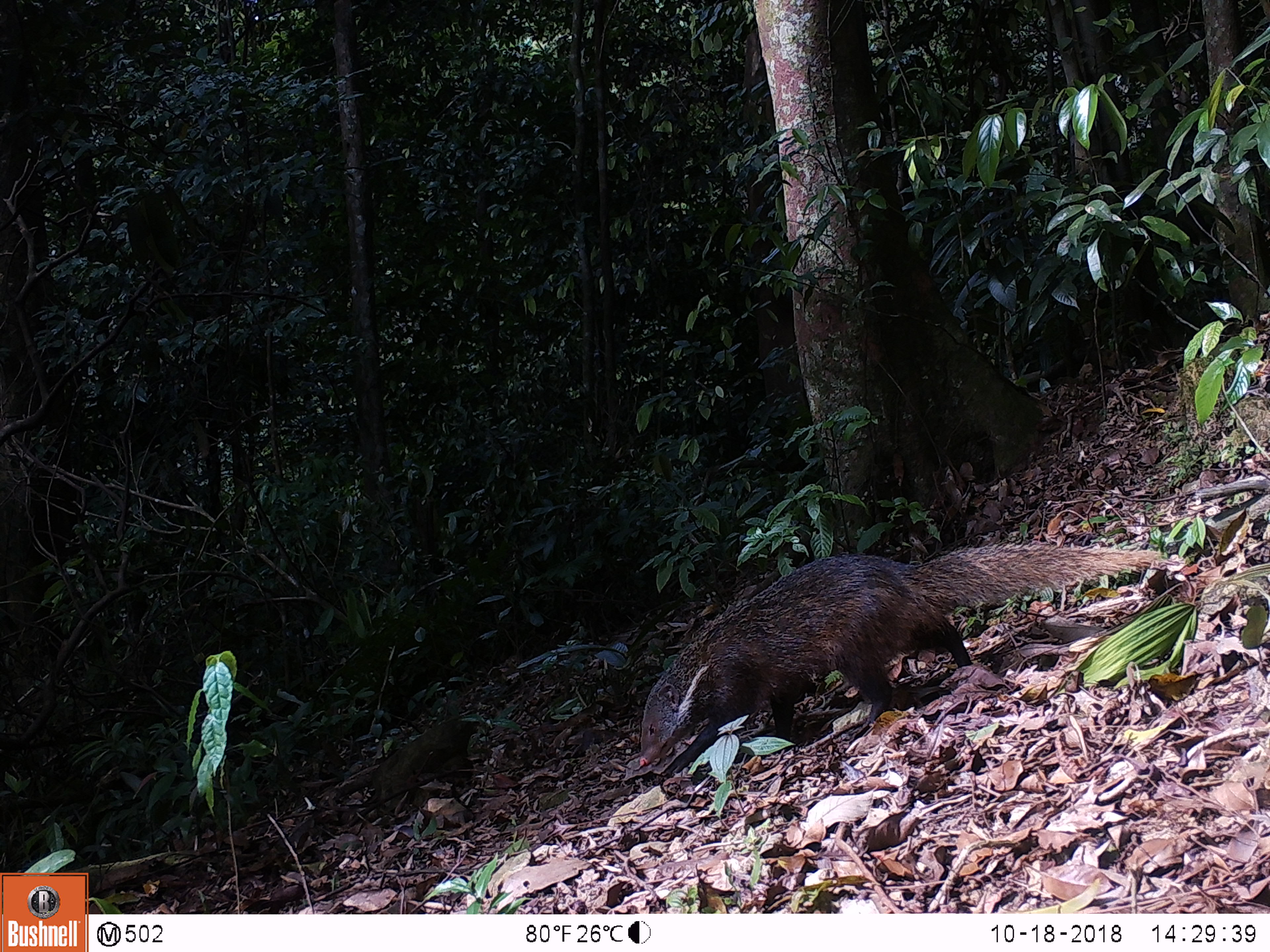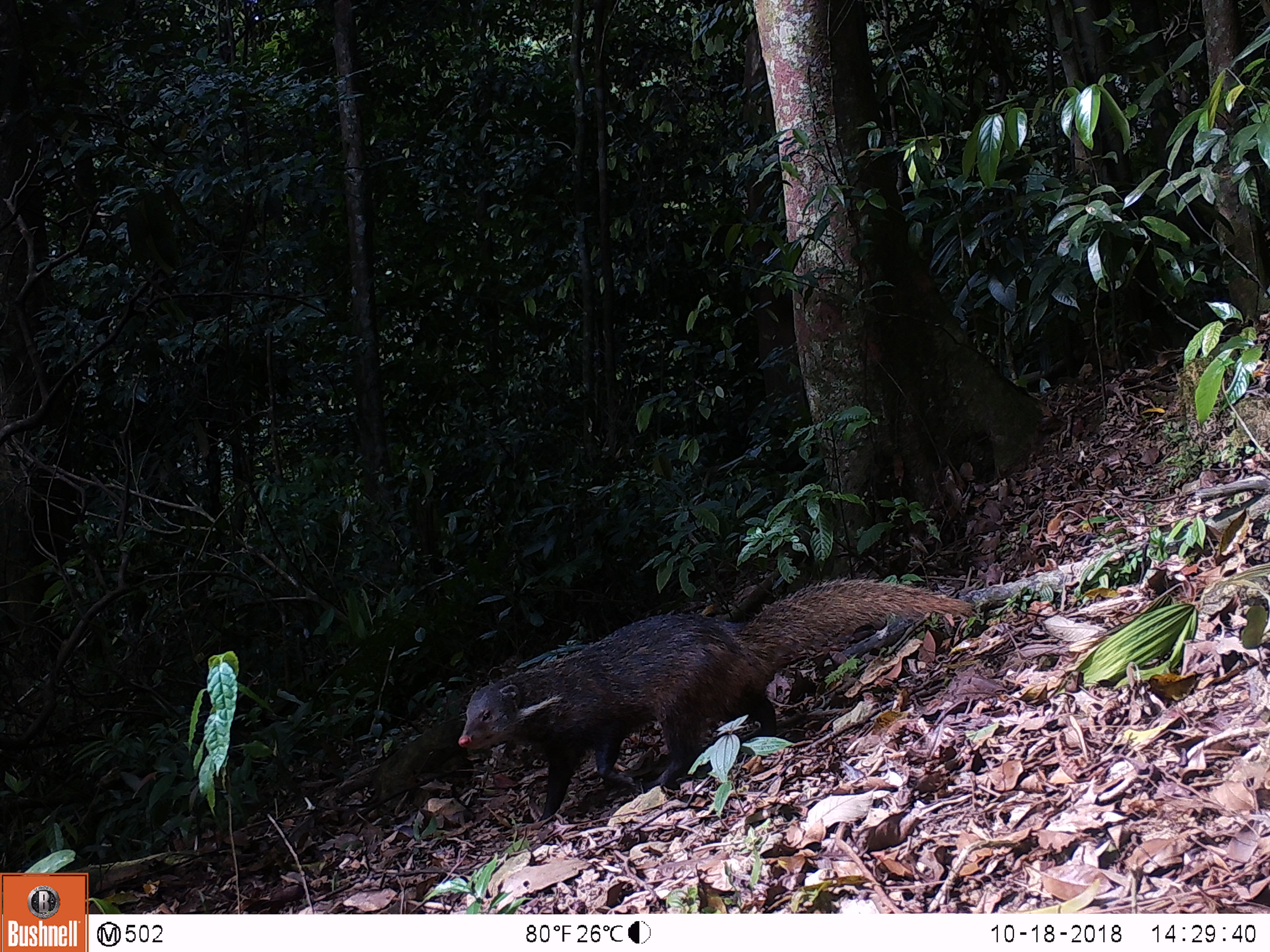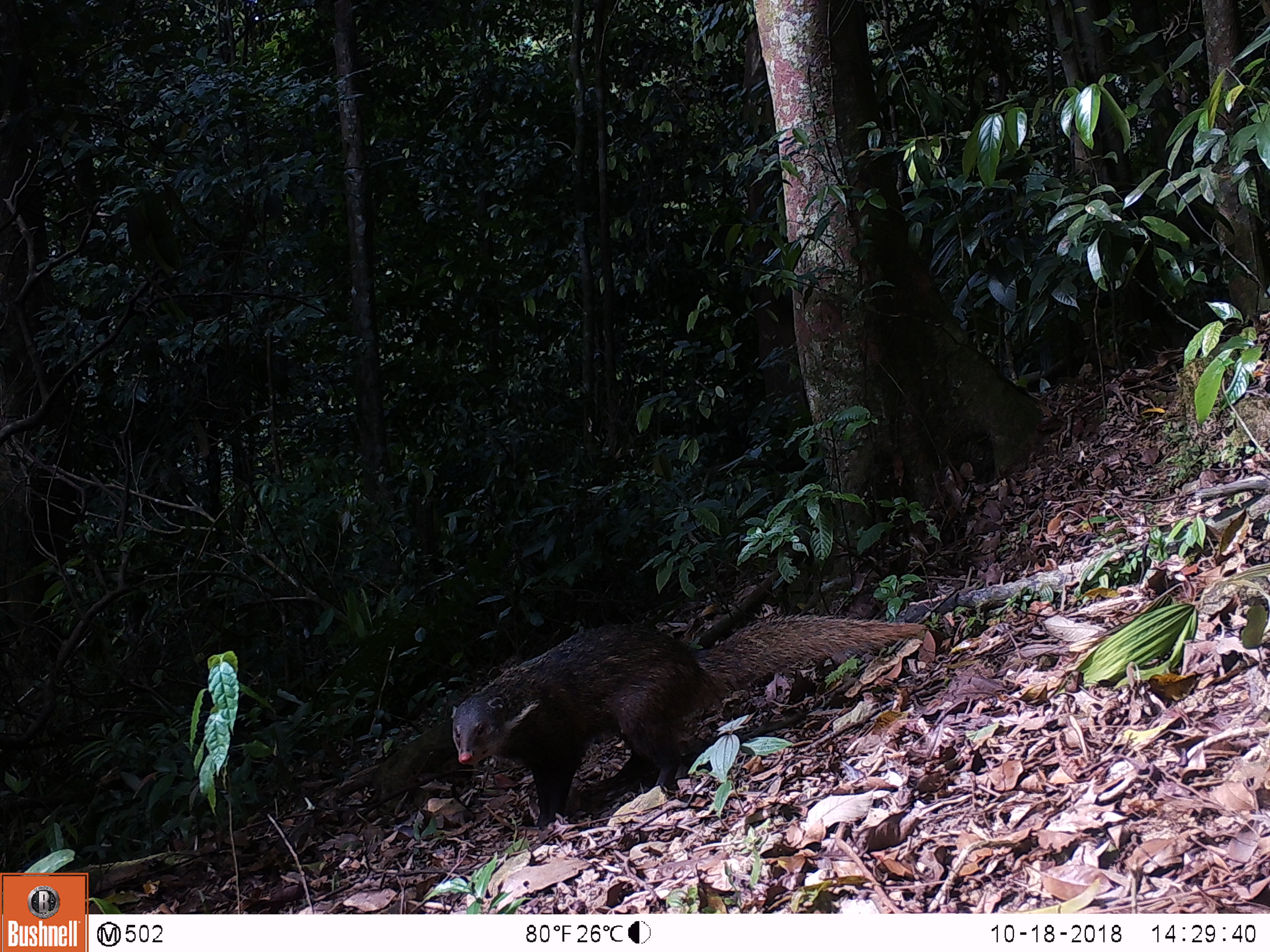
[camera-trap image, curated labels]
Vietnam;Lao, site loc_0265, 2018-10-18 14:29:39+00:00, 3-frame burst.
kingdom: Animalia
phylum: Chordata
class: Mammalia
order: Carnivora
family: Herpestidae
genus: Urva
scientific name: Urva urva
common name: crab-eating mongoose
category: crab eating mongoose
Crab eating mongoose (crab-eating mongoose) (Urva urva). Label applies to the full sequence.